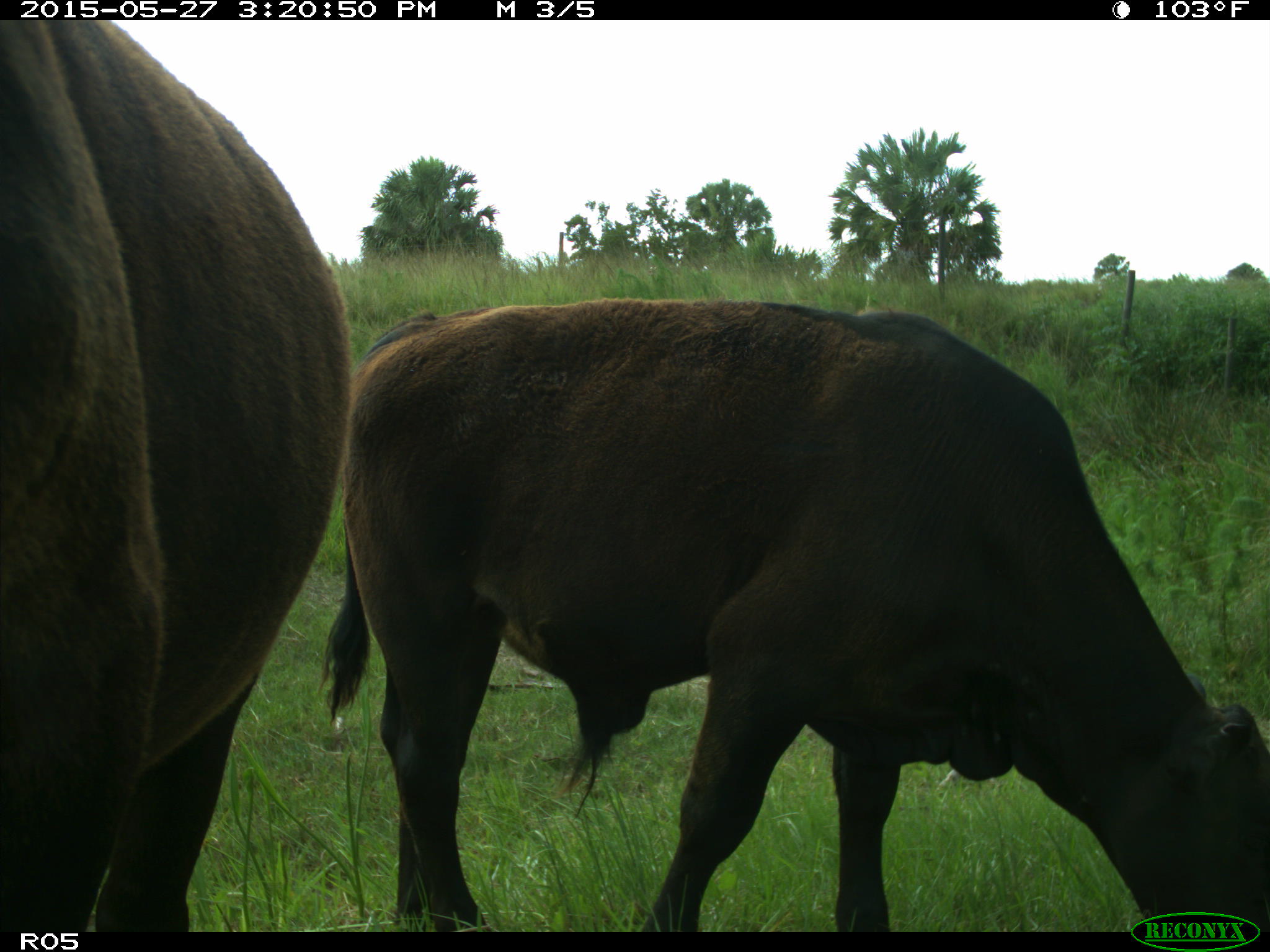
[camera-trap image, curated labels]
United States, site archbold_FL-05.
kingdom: Animalia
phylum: Chordata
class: Mammalia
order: Artiodactyla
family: Bovidae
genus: Bos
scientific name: Bos taurus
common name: domestic cow